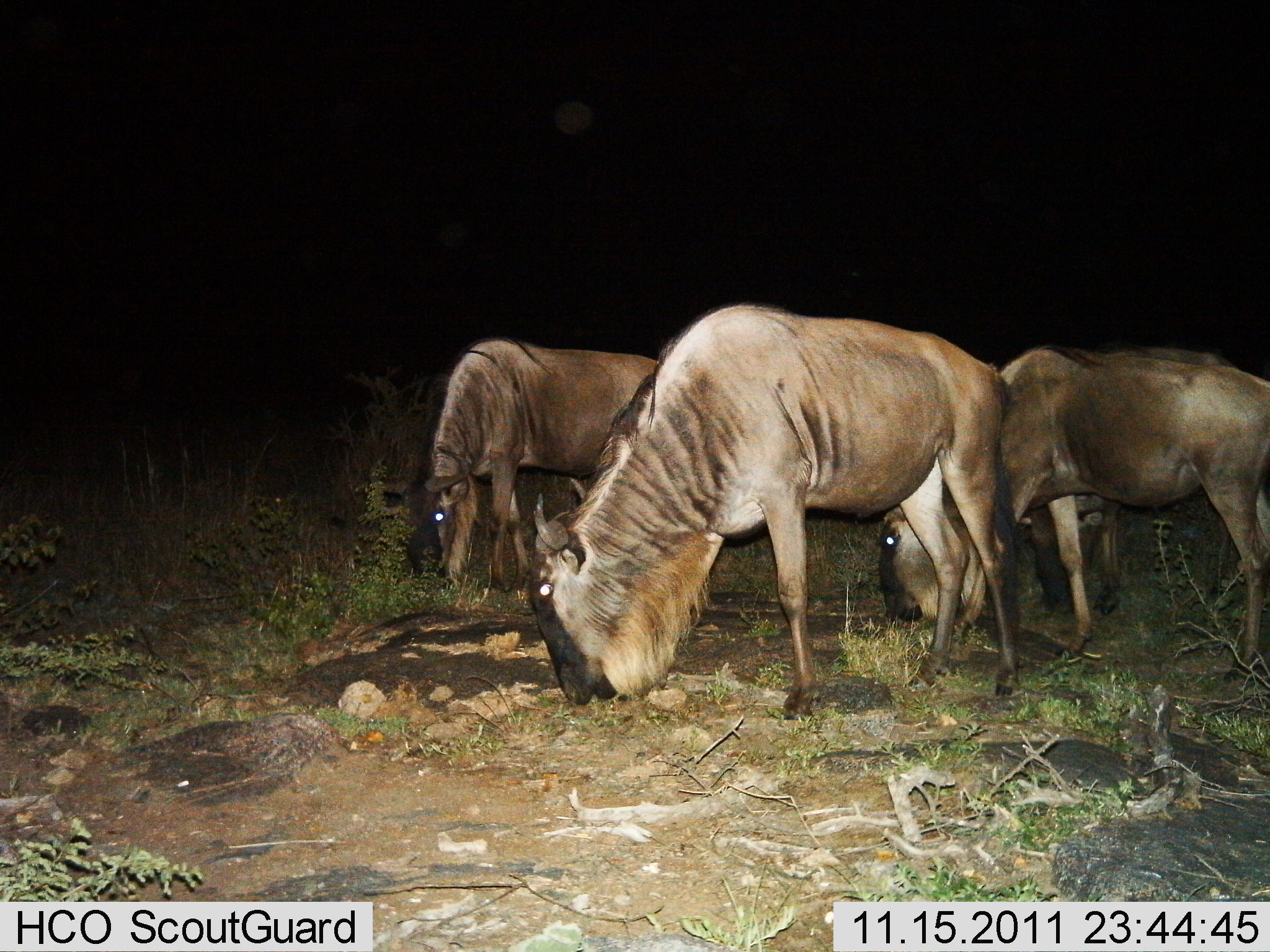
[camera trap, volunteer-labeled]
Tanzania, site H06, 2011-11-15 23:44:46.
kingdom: Animalia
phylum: Chordata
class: Mammalia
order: Artiodactyla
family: Bovidae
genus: Connochaetes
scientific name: Connochaetes taurinus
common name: blue wildebeest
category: wildebeest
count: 4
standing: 42%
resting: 0%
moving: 0%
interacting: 0%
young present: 0%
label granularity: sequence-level